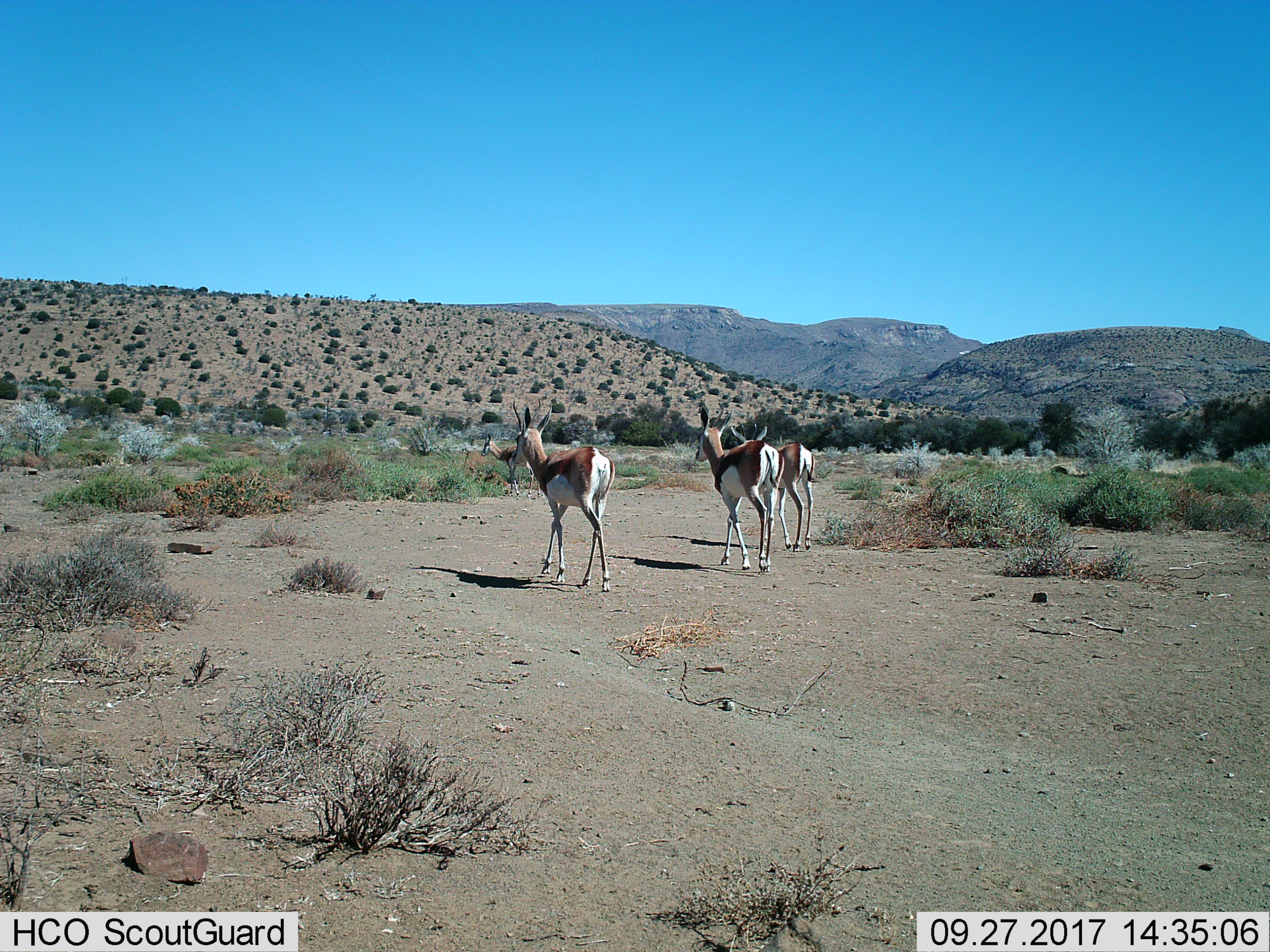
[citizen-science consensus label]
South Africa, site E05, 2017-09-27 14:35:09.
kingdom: Animalia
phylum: Chordata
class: Mammalia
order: Artiodactyla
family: Bovidae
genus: Antidorcas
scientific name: Antidorcas marsupialis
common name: springbok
Springbok (Antidorcas marsupialis), count 4. Behavior (volunteer vote fractions): standing 11%, resting 0%, moving 100%, interacting 11%. Young present (vote fraction): 0%. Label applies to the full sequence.